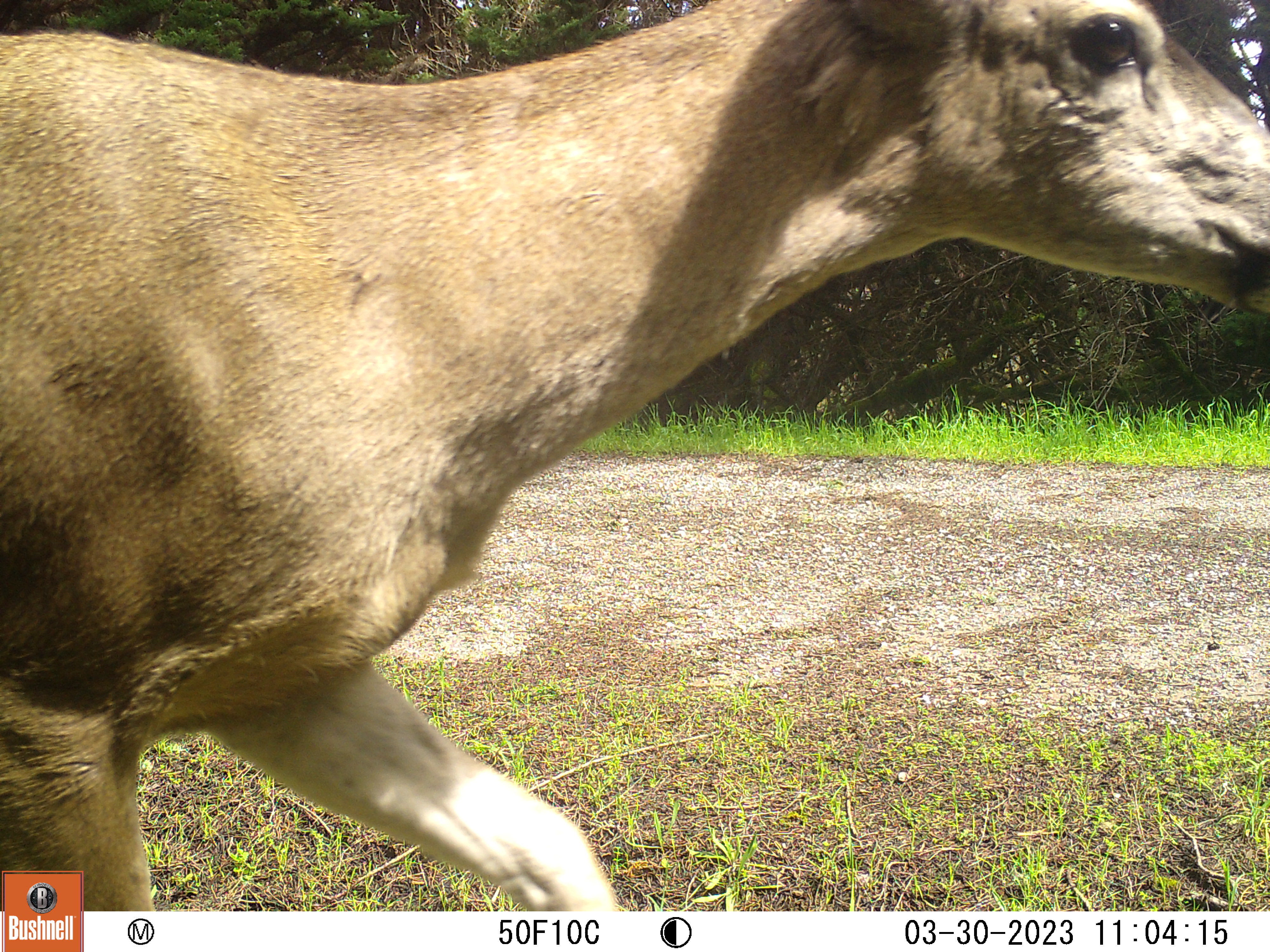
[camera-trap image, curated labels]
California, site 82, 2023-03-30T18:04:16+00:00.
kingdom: Animalia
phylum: Chordata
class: Mammalia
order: Artiodactyla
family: Cervidae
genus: Odocoileus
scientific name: Odocoileus hemionus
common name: mule deer